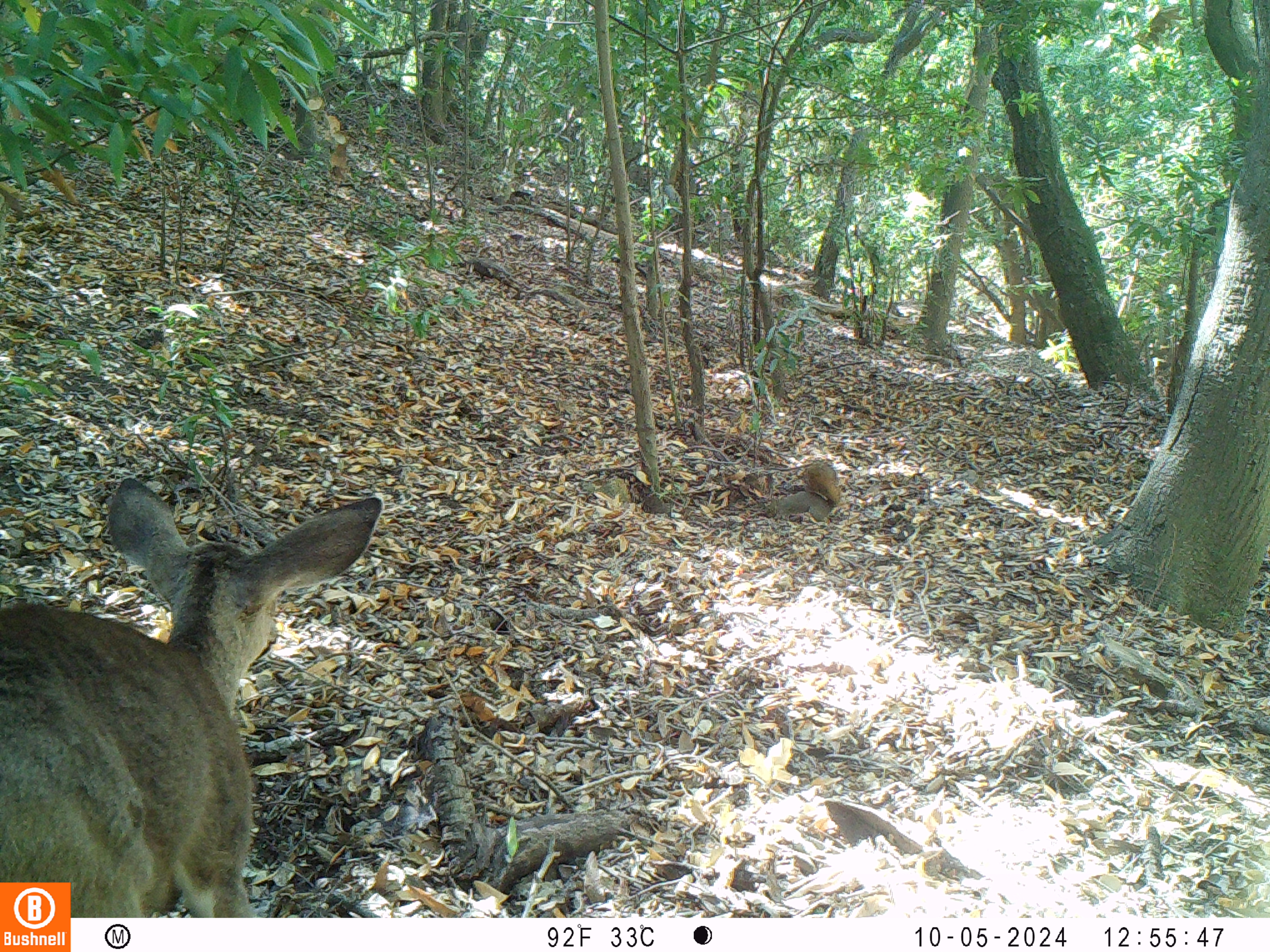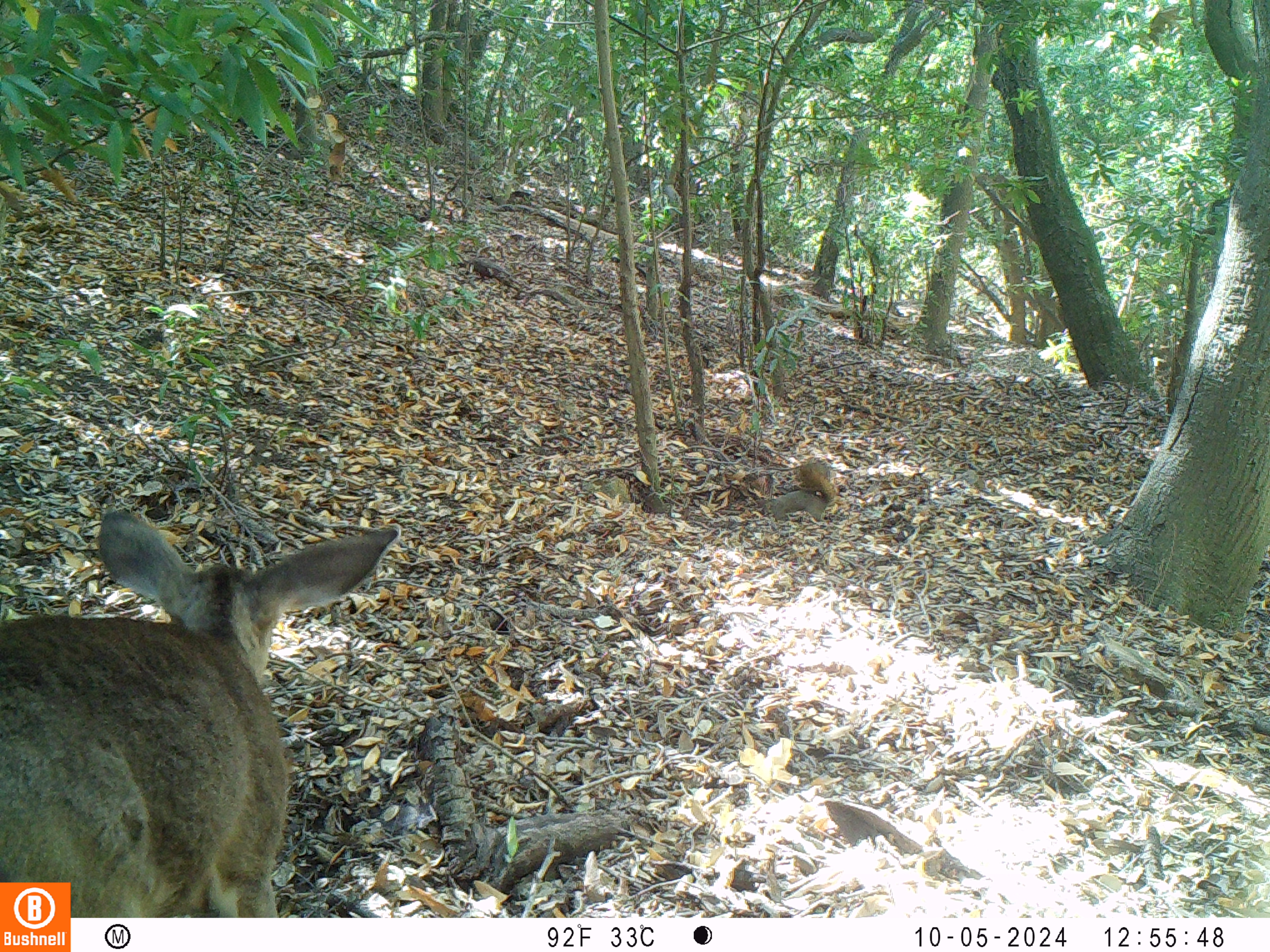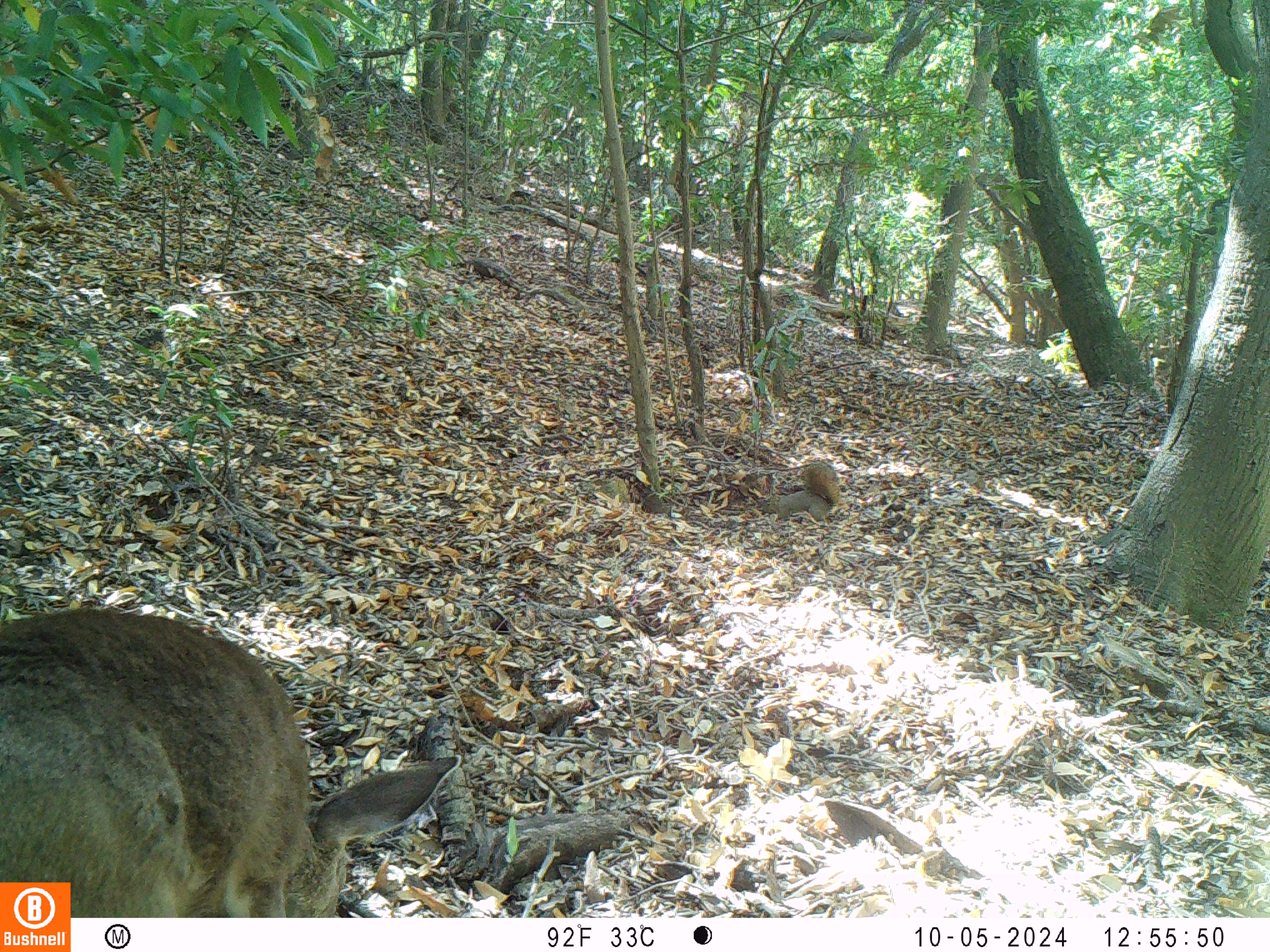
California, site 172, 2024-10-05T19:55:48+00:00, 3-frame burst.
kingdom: Animalia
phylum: Chordata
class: Mammalia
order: Artiodactyla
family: Cervidae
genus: Odocoileus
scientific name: Odocoileus hemionus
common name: mule deer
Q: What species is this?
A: Mule deer (Odocoileus hemionus).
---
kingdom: Animalia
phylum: Chordata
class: Mammalia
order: Rodentia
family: Sciuridae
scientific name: Sciuridae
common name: squirrel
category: unknown squirrel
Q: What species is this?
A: Unknown squirrel (squirrel) (Sciuridae).